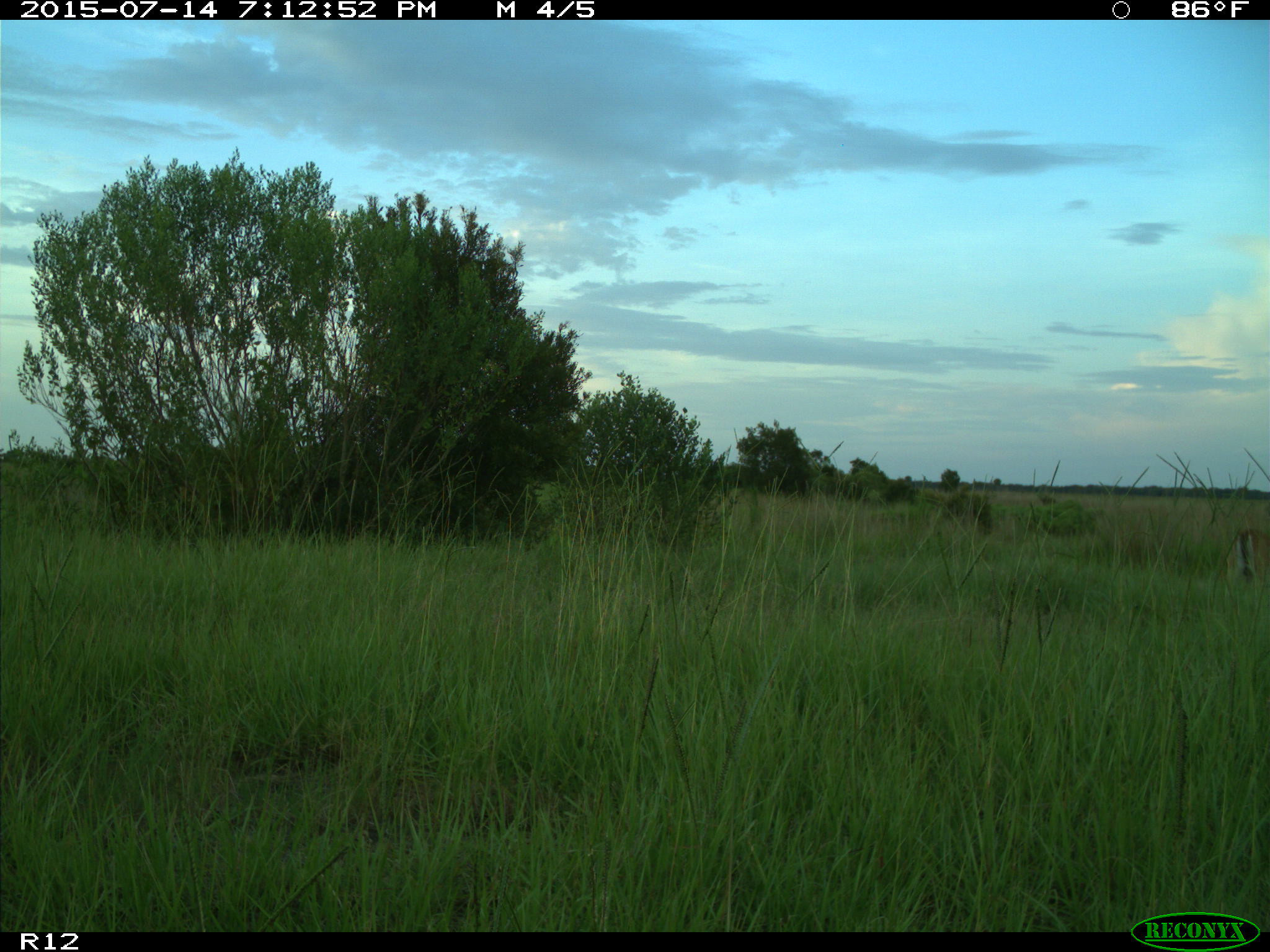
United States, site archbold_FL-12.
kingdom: Animalia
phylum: Chordata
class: Mammalia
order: Artiodactyla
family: Cervidae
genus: Odocoileus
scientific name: Odocoileus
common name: deer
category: unidentified deer